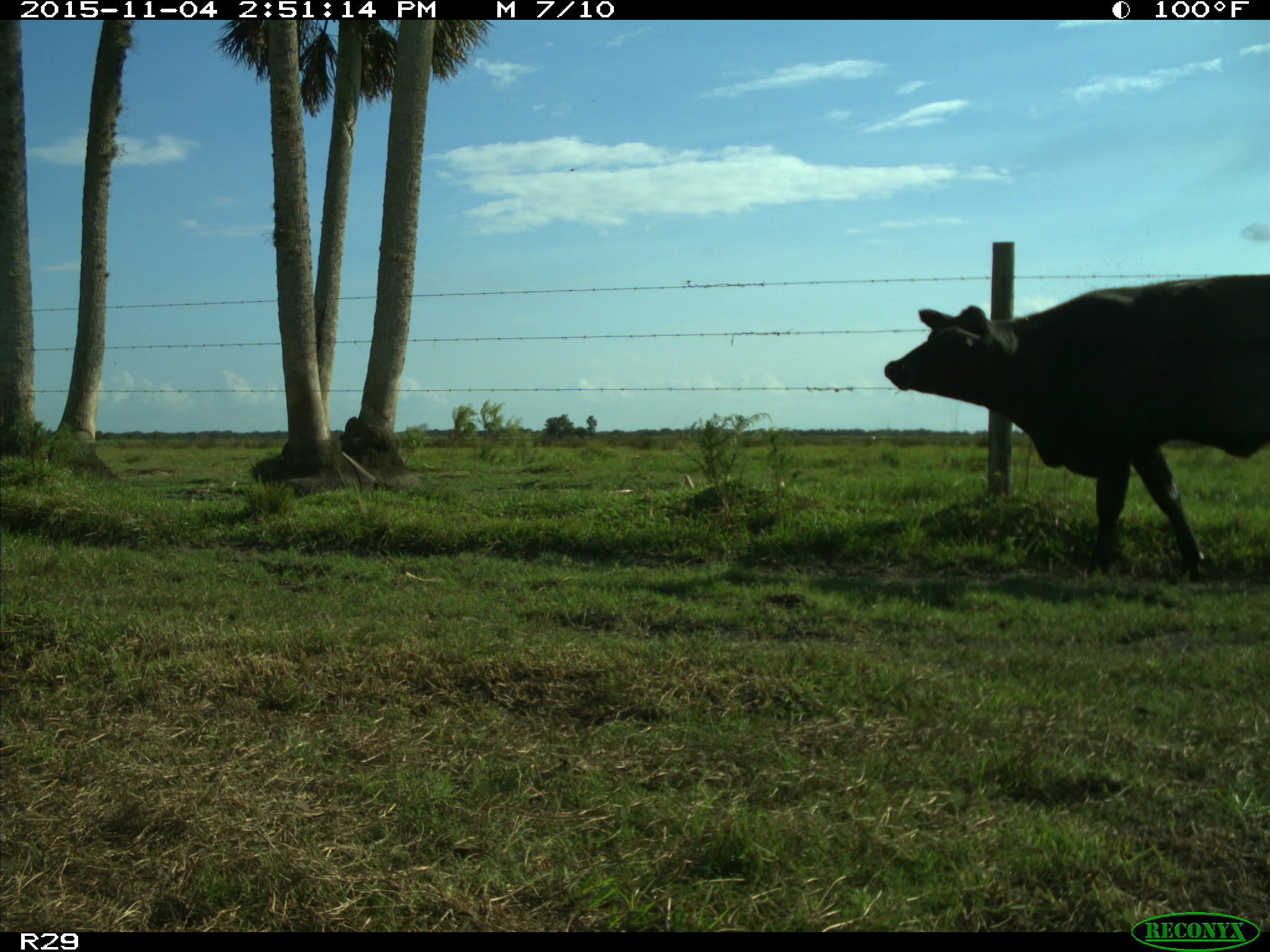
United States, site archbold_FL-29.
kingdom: Animalia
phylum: Chordata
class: Mammalia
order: Artiodactyla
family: Bovidae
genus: Bos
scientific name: Bos taurus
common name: domestic cow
Bos taurus (domestic cow).